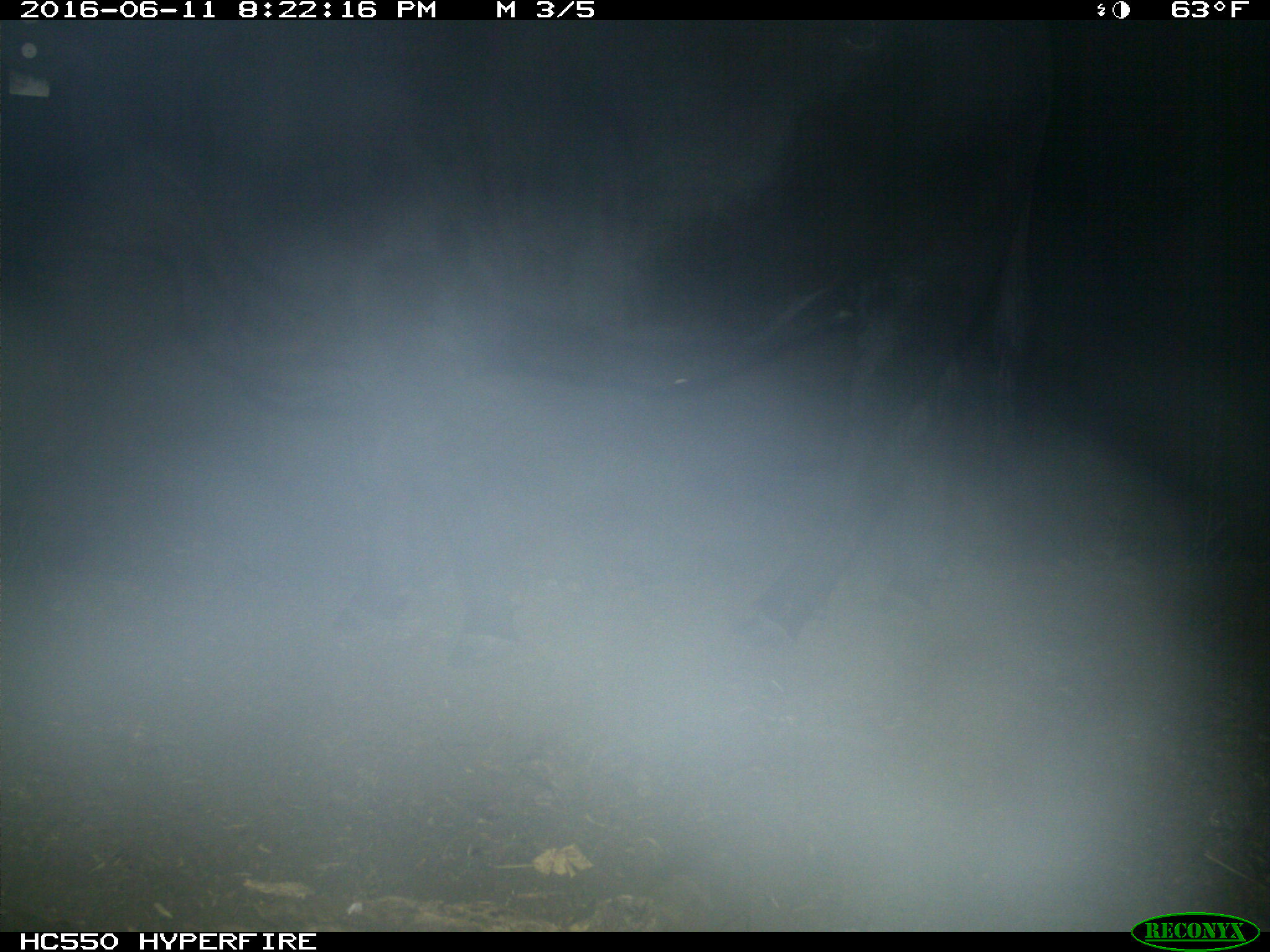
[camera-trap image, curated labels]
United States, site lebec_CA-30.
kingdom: Animalia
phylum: Chordata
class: Mammalia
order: Artiodactyla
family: Bovidae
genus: Bos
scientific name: Bos taurus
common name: domestic cow